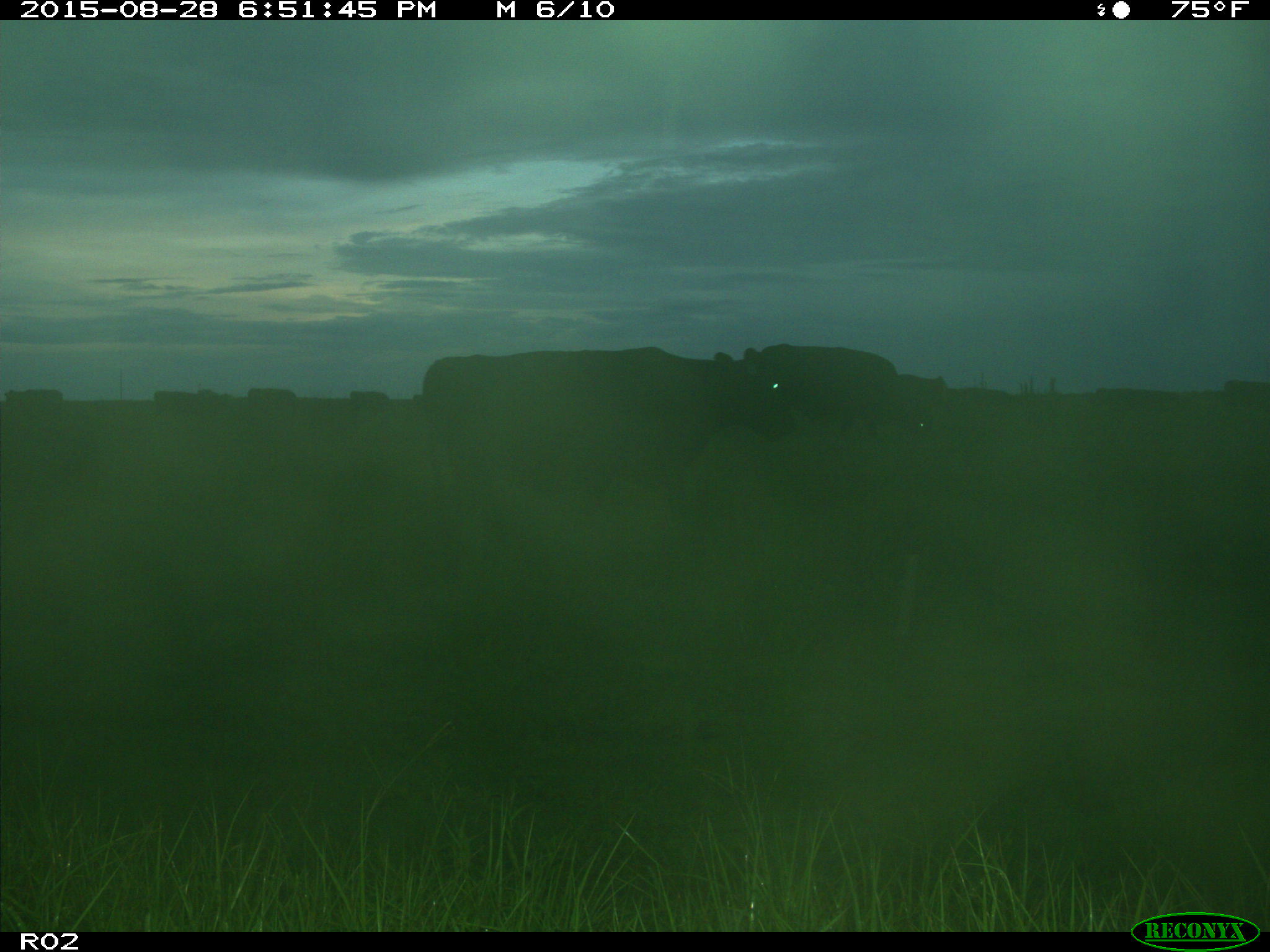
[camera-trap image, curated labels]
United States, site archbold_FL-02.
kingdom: Animalia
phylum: Chordata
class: Mammalia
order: Artiodactyla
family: Bovidae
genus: Bos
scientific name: Bos taurus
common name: domestic cow